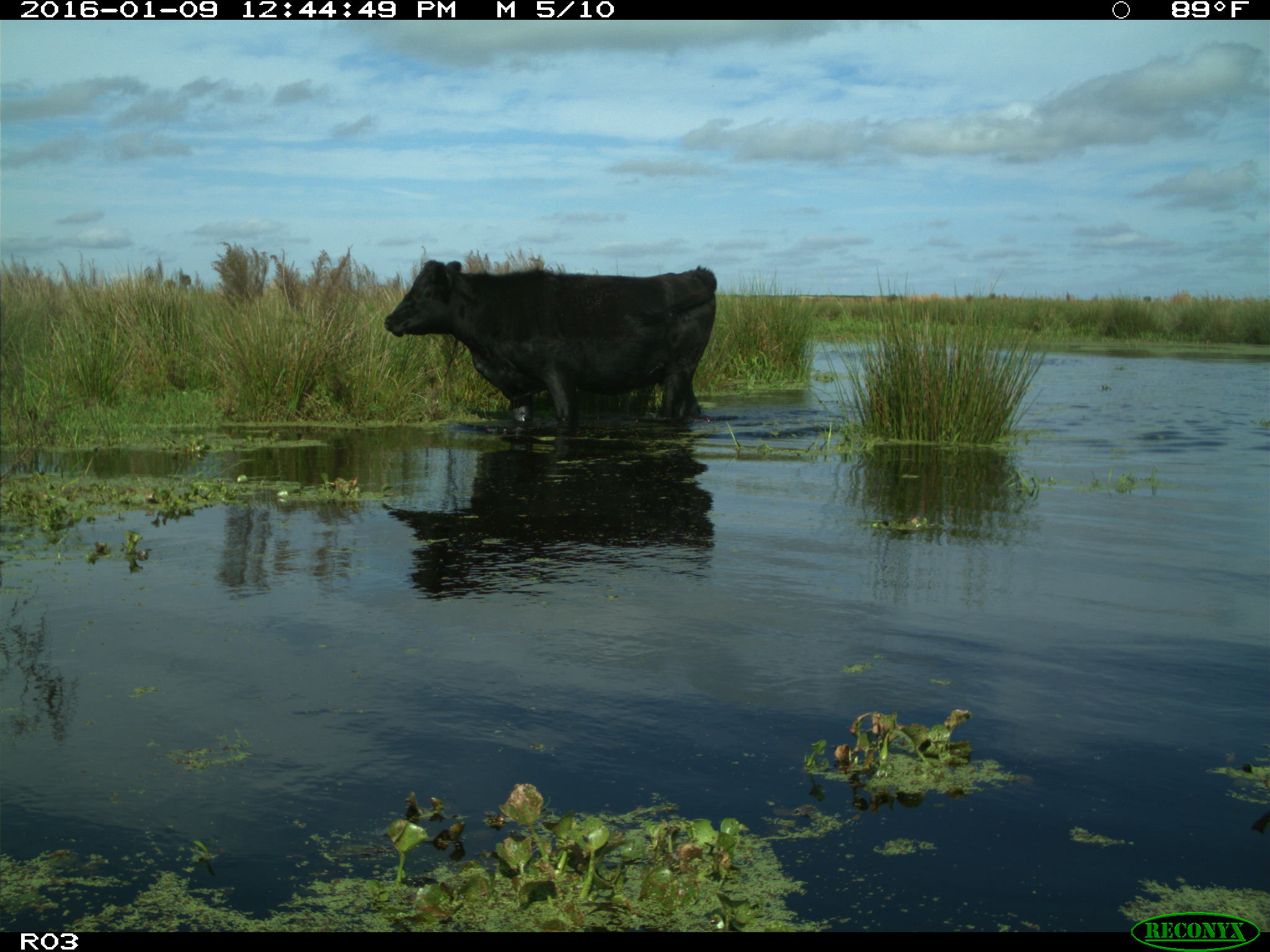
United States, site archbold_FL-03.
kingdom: Animalia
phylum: Chordata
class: Mammalia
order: Artiodactyla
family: Bovidae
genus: Bos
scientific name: Bos taurus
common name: domestic cow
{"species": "Bos taurus (domestic cow)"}